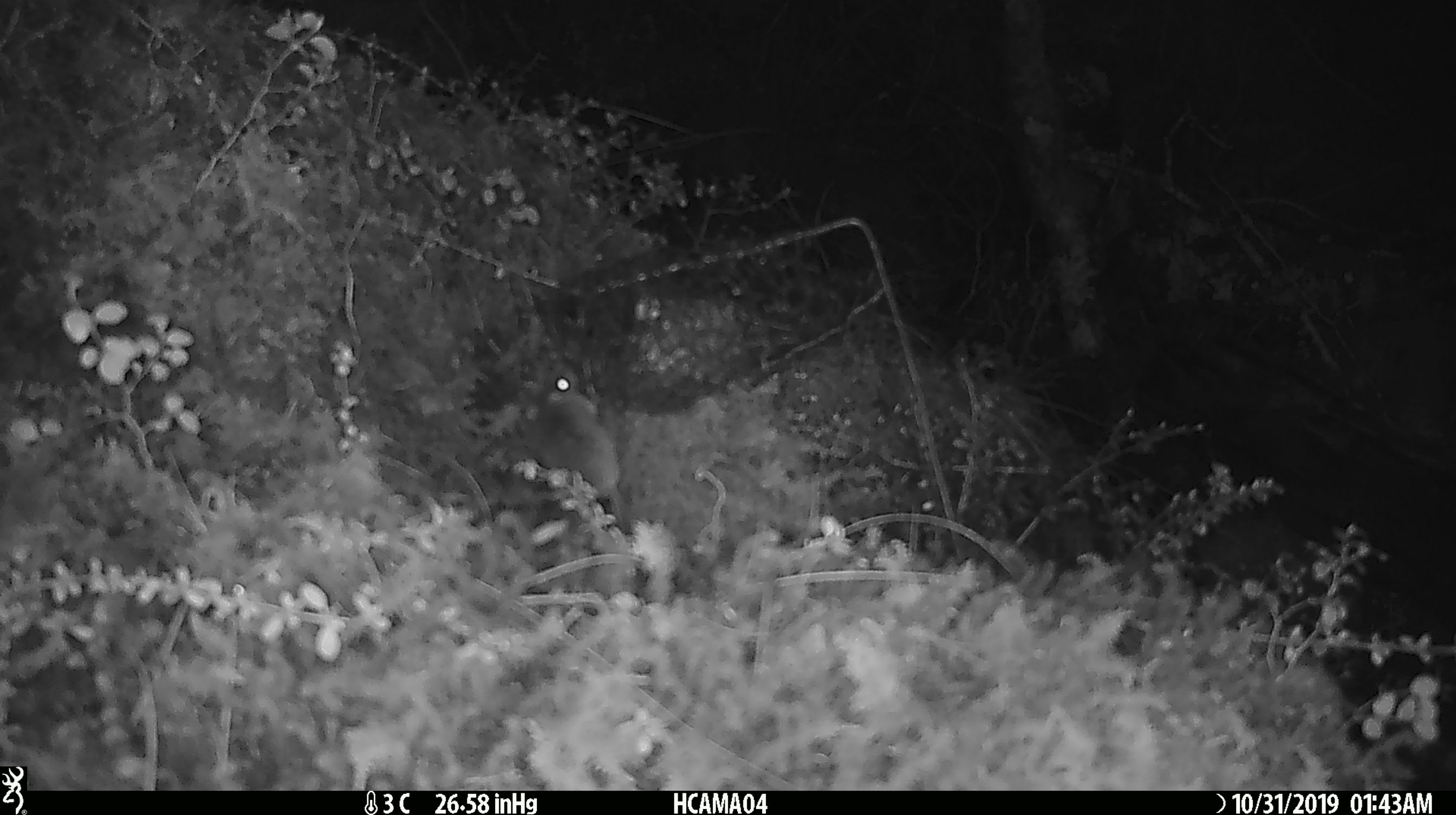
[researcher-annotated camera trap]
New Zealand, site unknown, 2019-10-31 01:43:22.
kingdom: Animalia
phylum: Chordata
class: Mammalia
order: Rodentia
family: Muridae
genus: Mus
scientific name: Mus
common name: mouse